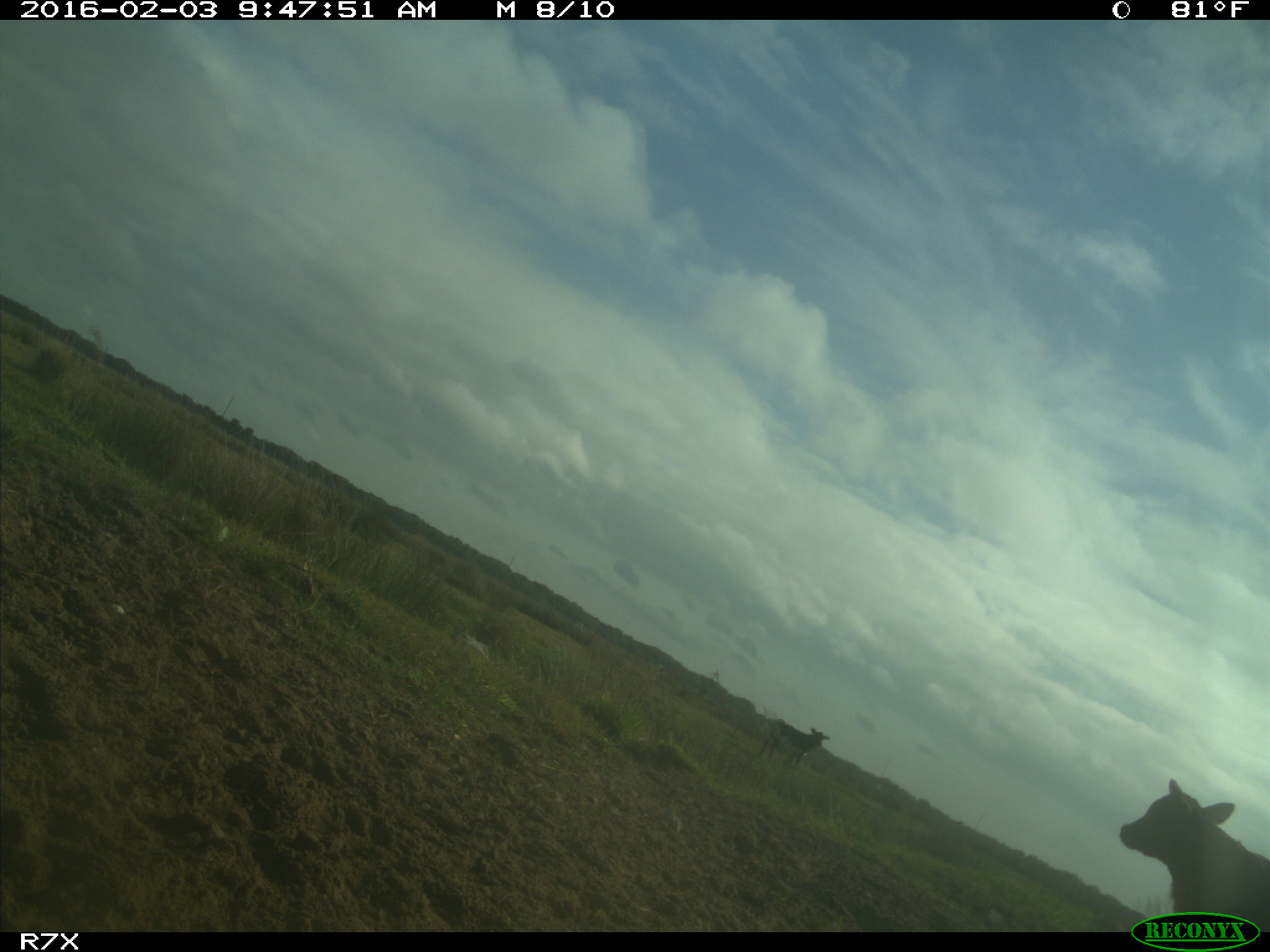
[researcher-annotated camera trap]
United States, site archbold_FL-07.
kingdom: Animalia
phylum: Chordata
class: Mammalia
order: Artiodactyla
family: Bovidae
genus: Bos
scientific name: Bos taurus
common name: domestic cow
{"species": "Bos taurus (domestic cow)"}